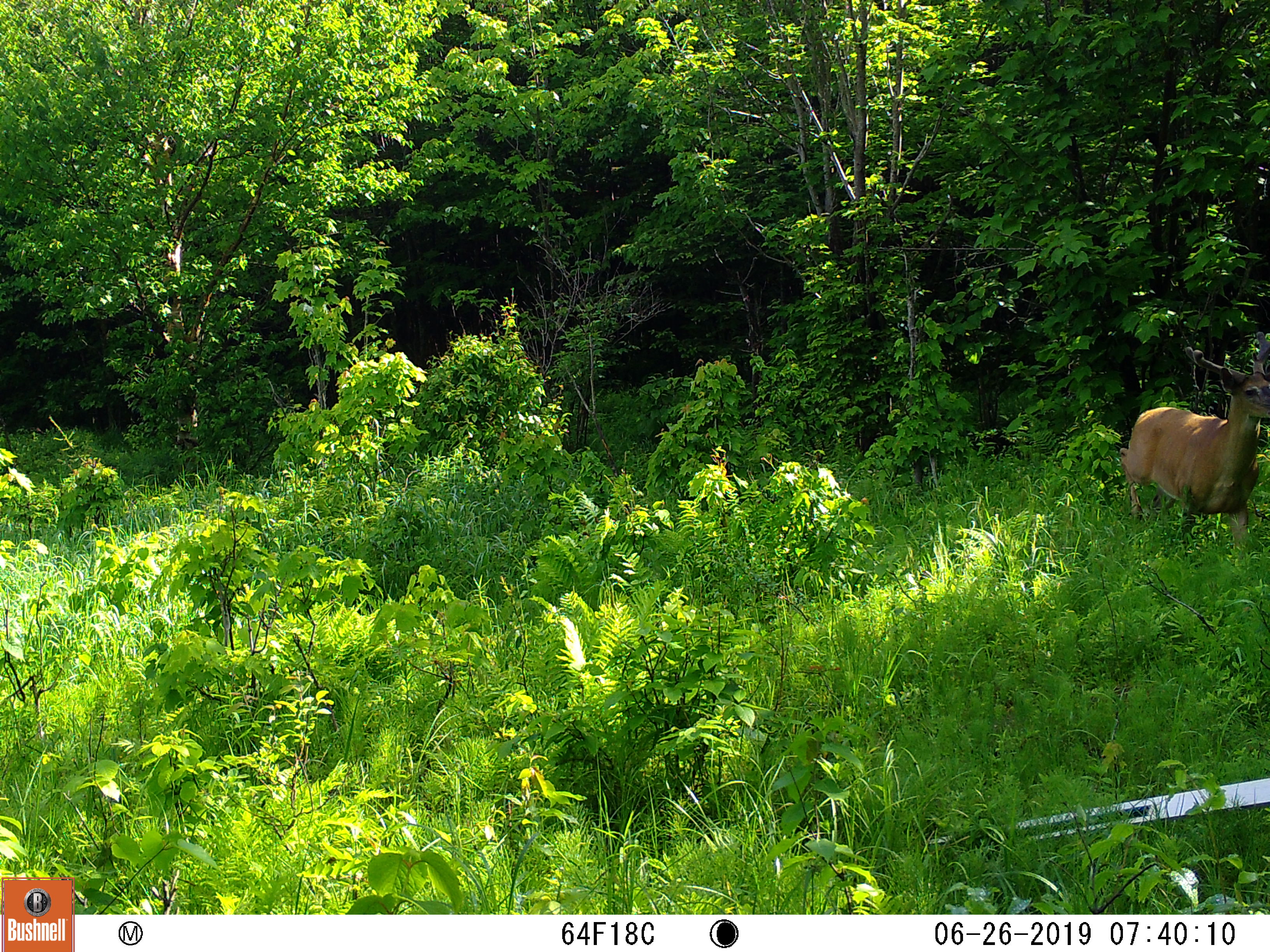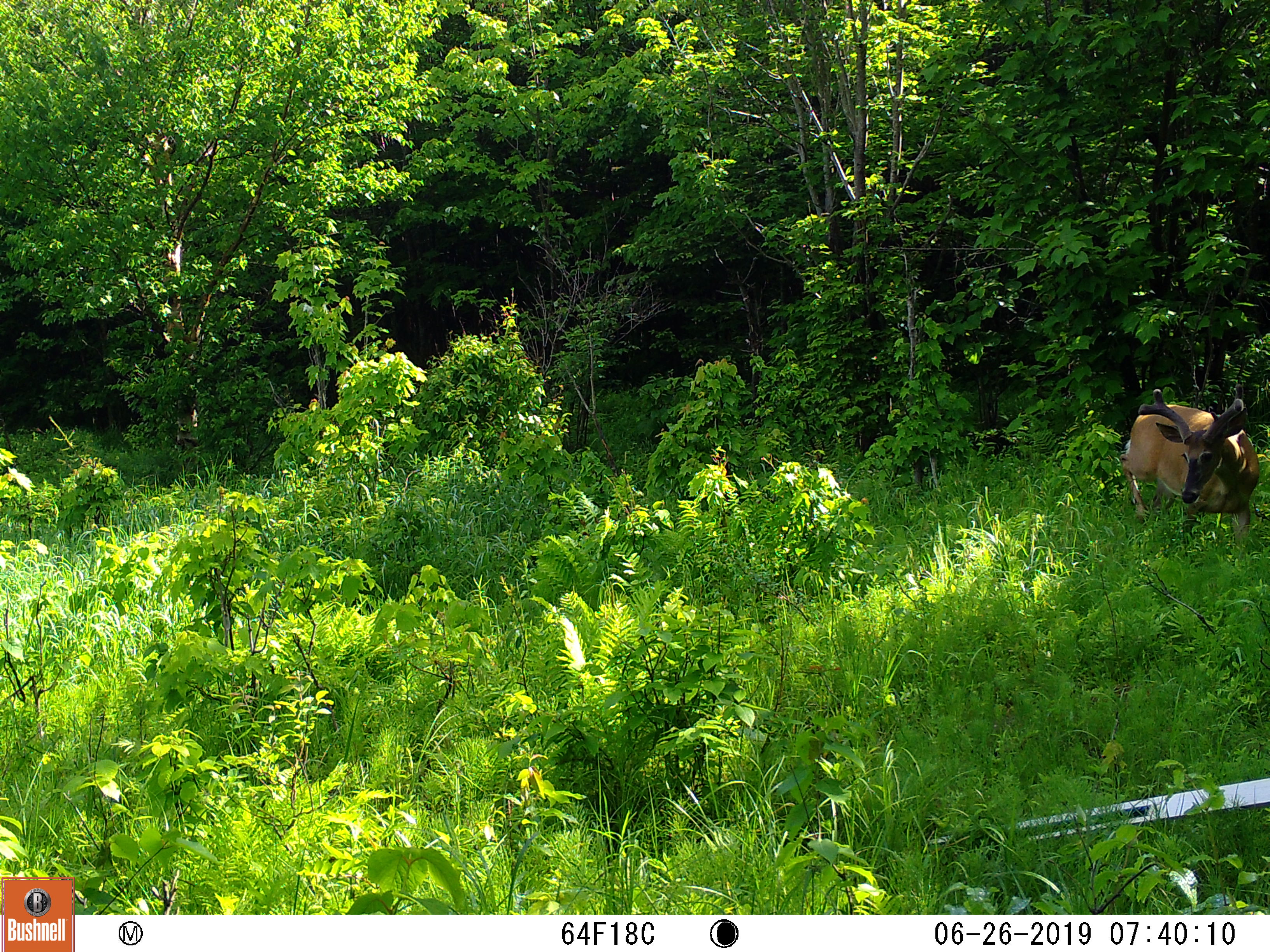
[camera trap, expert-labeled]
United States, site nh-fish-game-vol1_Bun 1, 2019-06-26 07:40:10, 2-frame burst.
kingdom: Animalia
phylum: Chordata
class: Mammalia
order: Artiodactyla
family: Cervidae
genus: Odocoileus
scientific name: Odocoileus virginianus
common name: white-tailed deer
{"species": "white-tailed deer (Odocoileus virginianus)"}